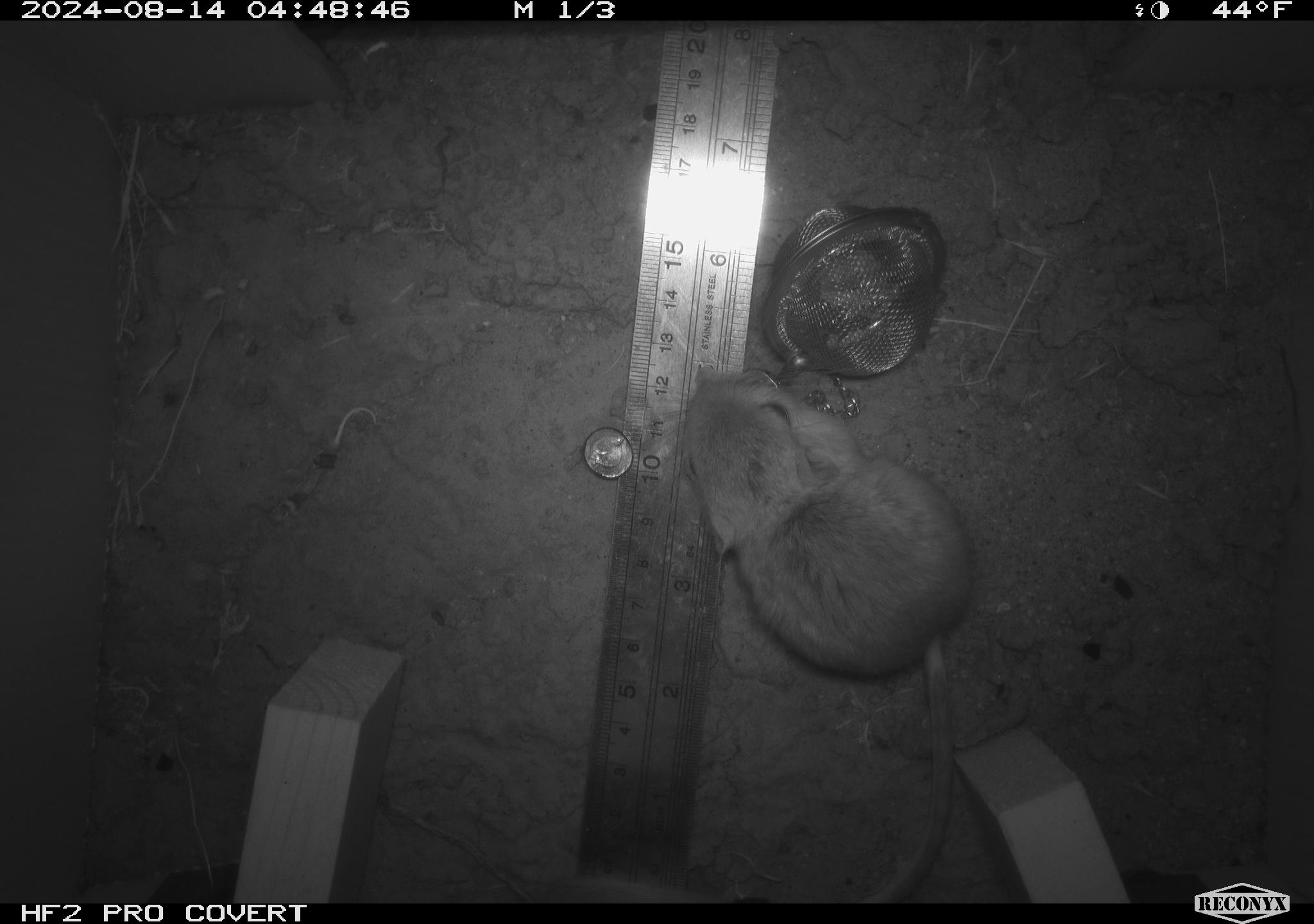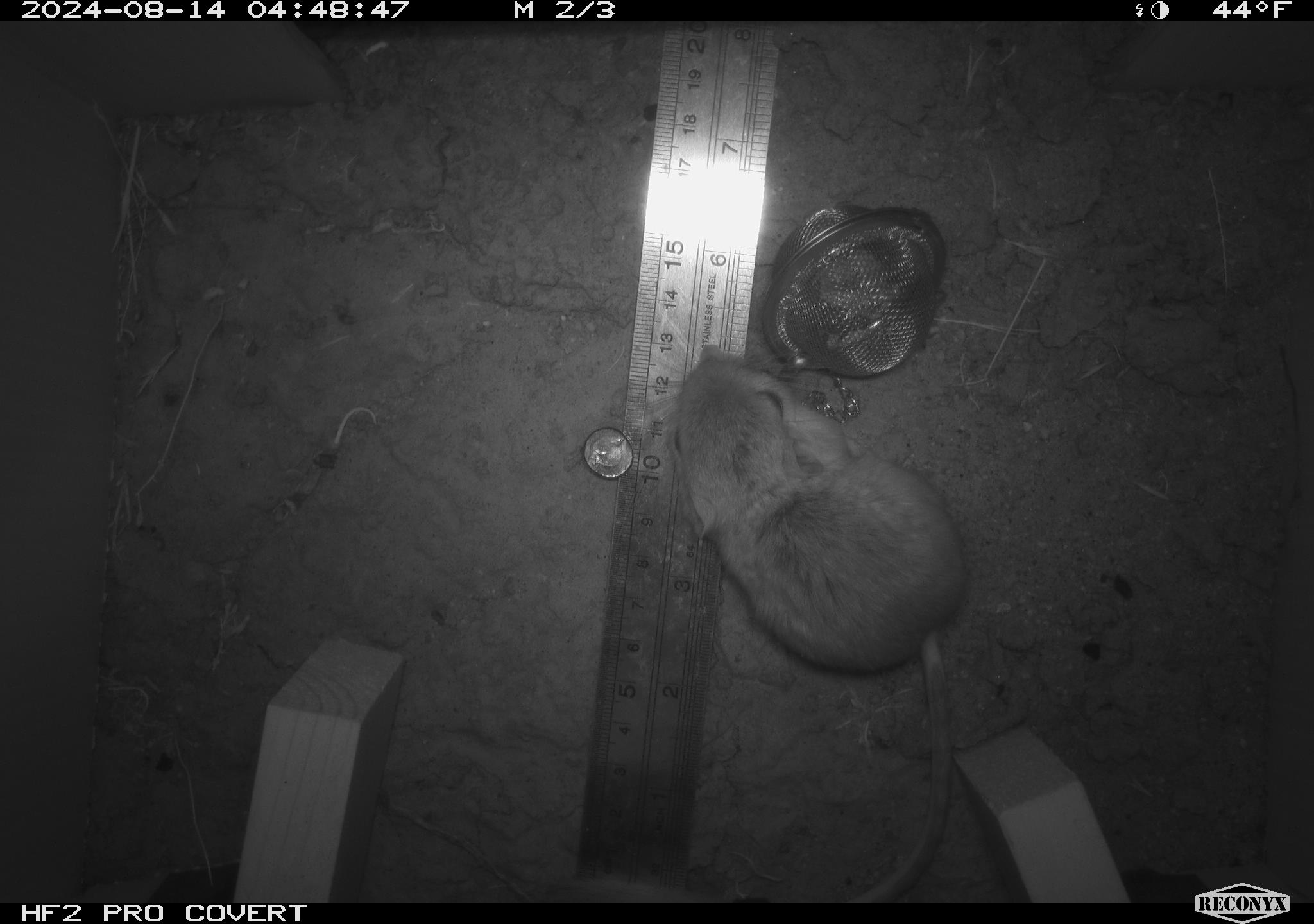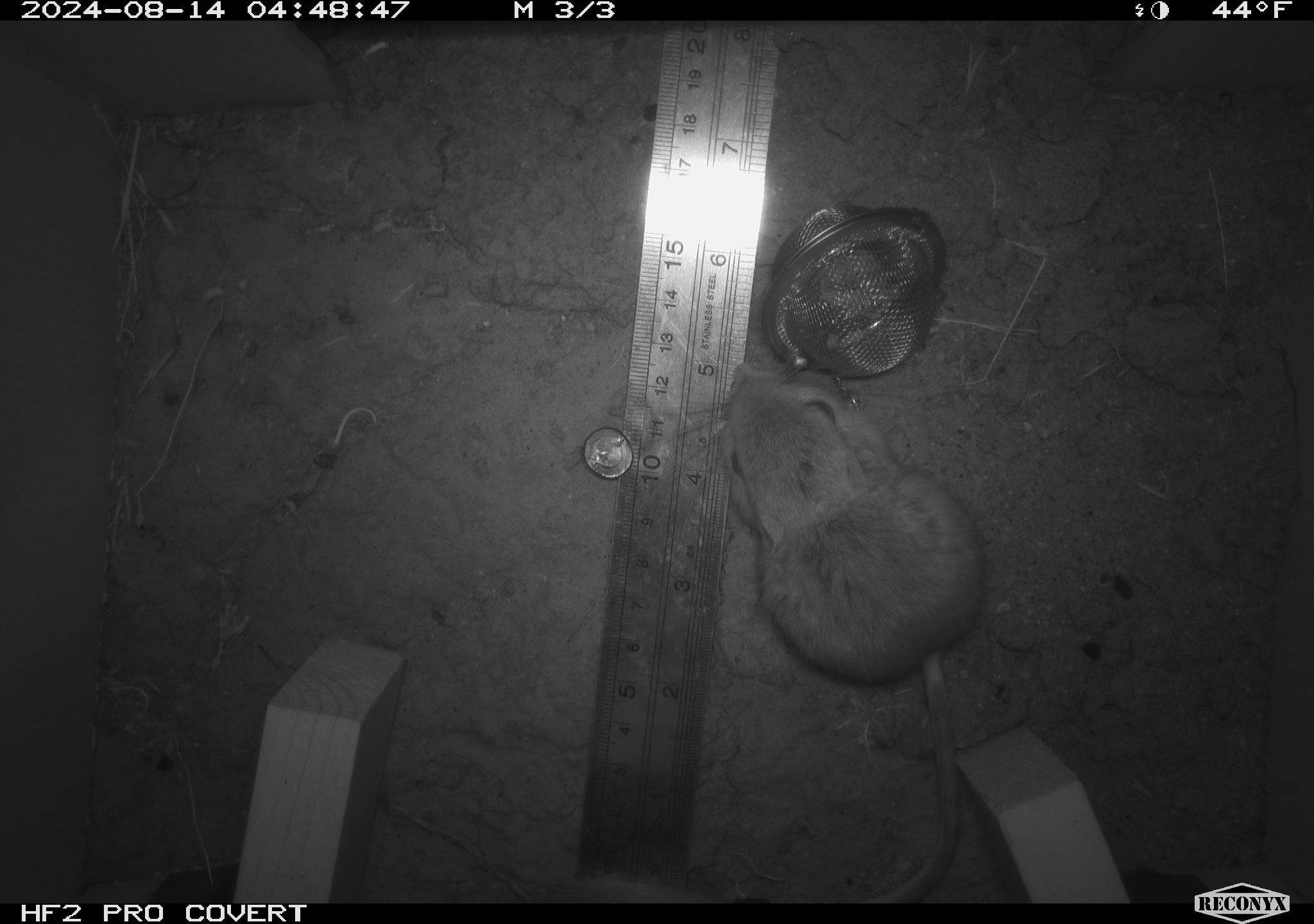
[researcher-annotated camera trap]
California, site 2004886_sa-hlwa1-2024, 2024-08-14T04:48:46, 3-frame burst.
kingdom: Animalia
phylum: Chordata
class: Mammalia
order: Rodentia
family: Heteromyidae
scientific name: Heteromyidae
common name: kangaroo rats and pocket mice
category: heteromyidae family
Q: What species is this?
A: Heteromyidae family (kangaroo rats and pocket mice) (Heteromyidae).